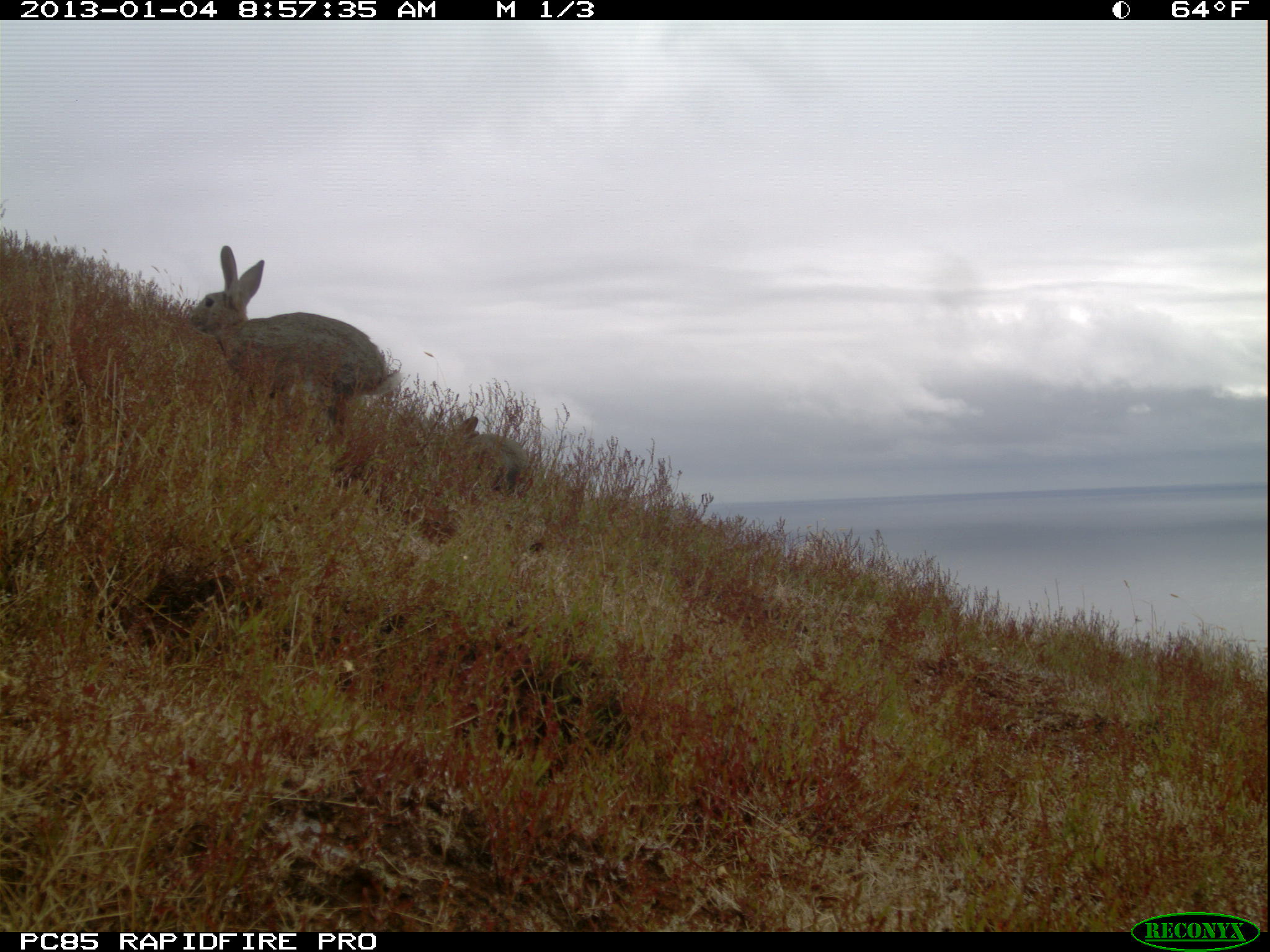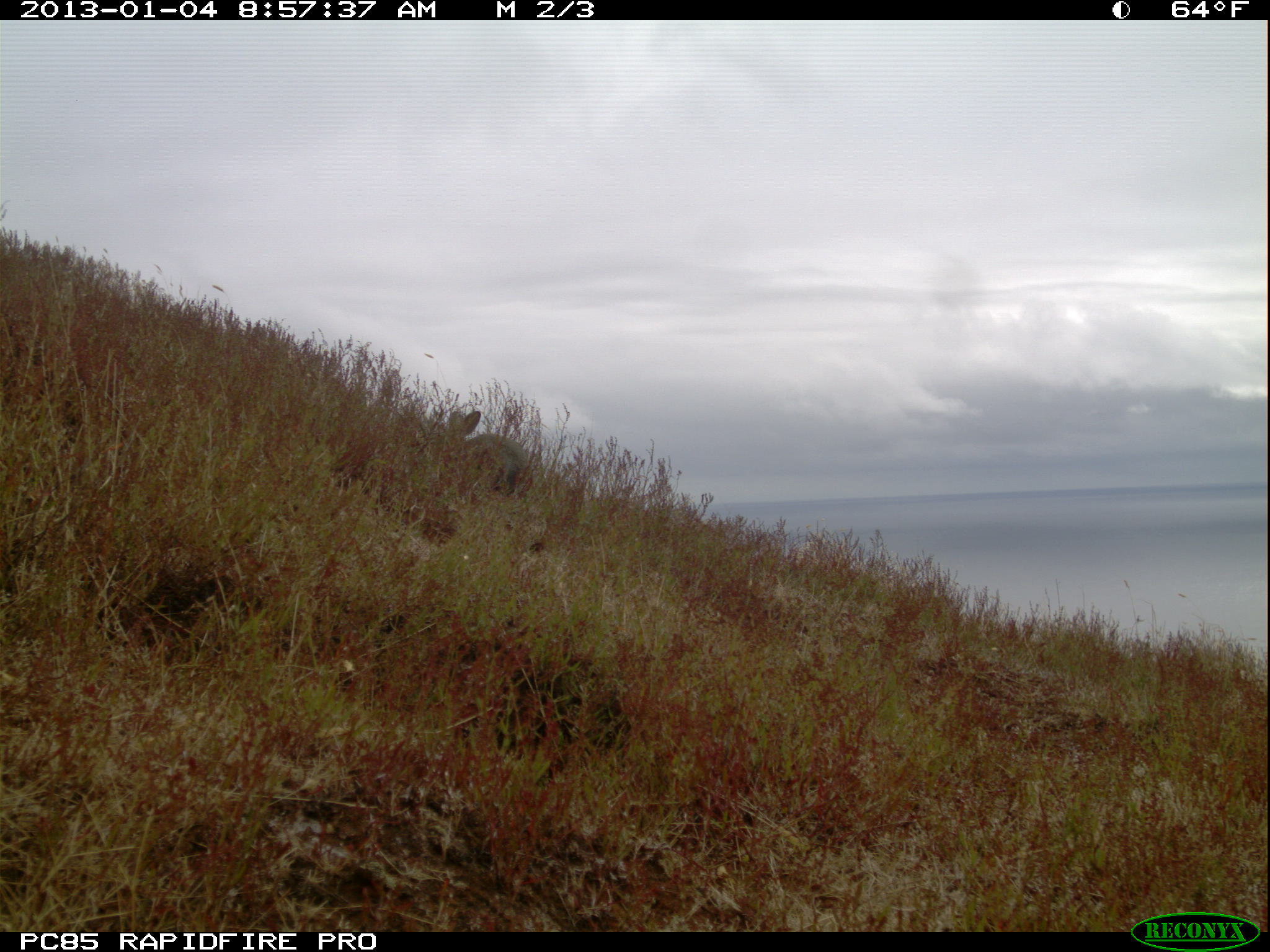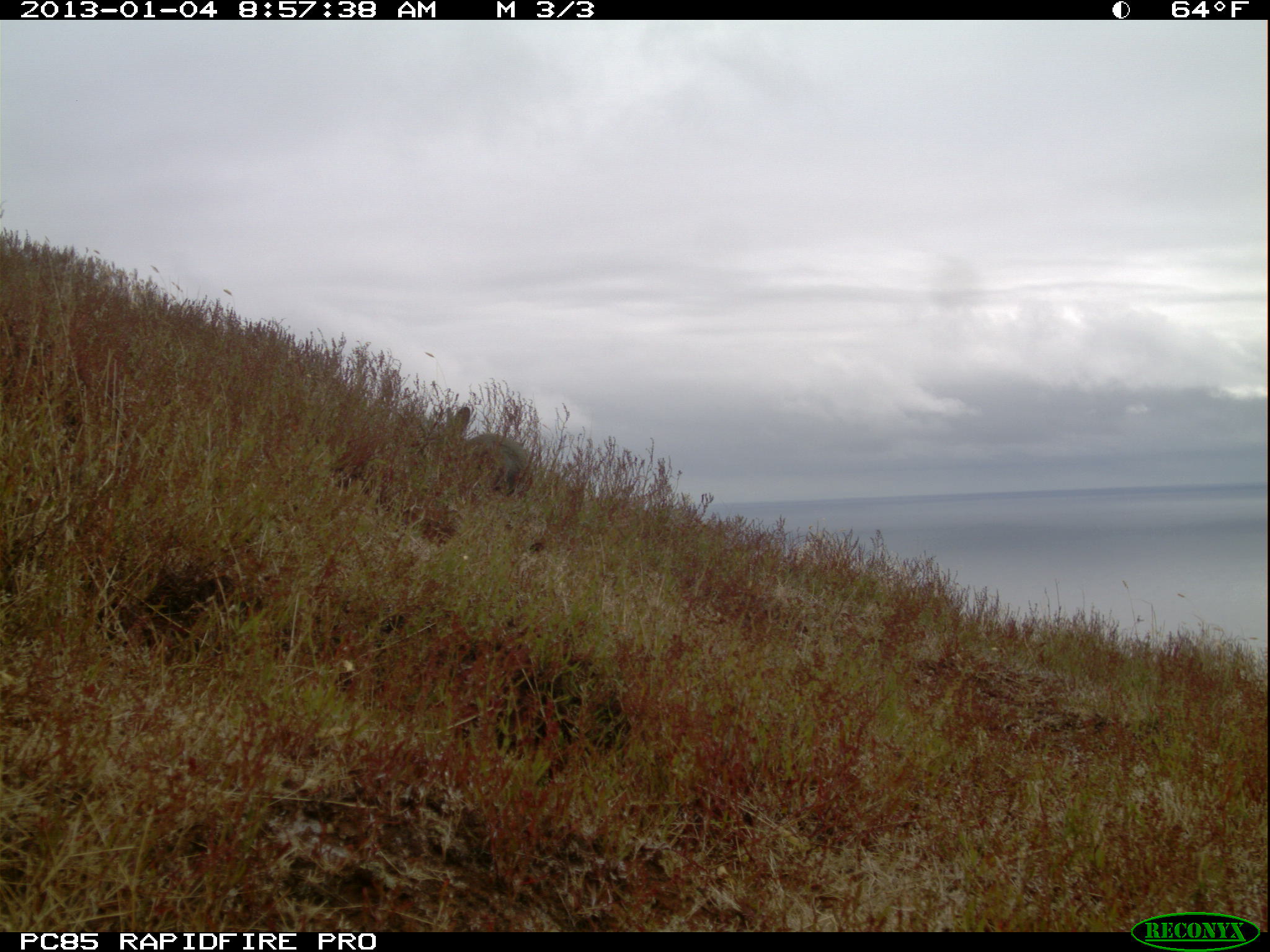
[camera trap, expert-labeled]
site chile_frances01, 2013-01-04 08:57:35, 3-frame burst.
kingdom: Animalia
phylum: Chordata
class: Mammalia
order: Lagomorpha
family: Leporidae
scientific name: Leporidae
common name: rabbits and hares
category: rabbit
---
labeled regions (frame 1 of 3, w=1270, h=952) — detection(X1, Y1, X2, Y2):
rabbit: detection(190, 247, 394, 452); detection(448, 406, 539, 501)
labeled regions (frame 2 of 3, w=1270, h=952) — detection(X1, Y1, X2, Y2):
rabbit: detection(451, 407, 530, 498)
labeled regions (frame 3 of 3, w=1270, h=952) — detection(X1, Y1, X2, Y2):
rabbit: detection(433, 392, 536, 507)